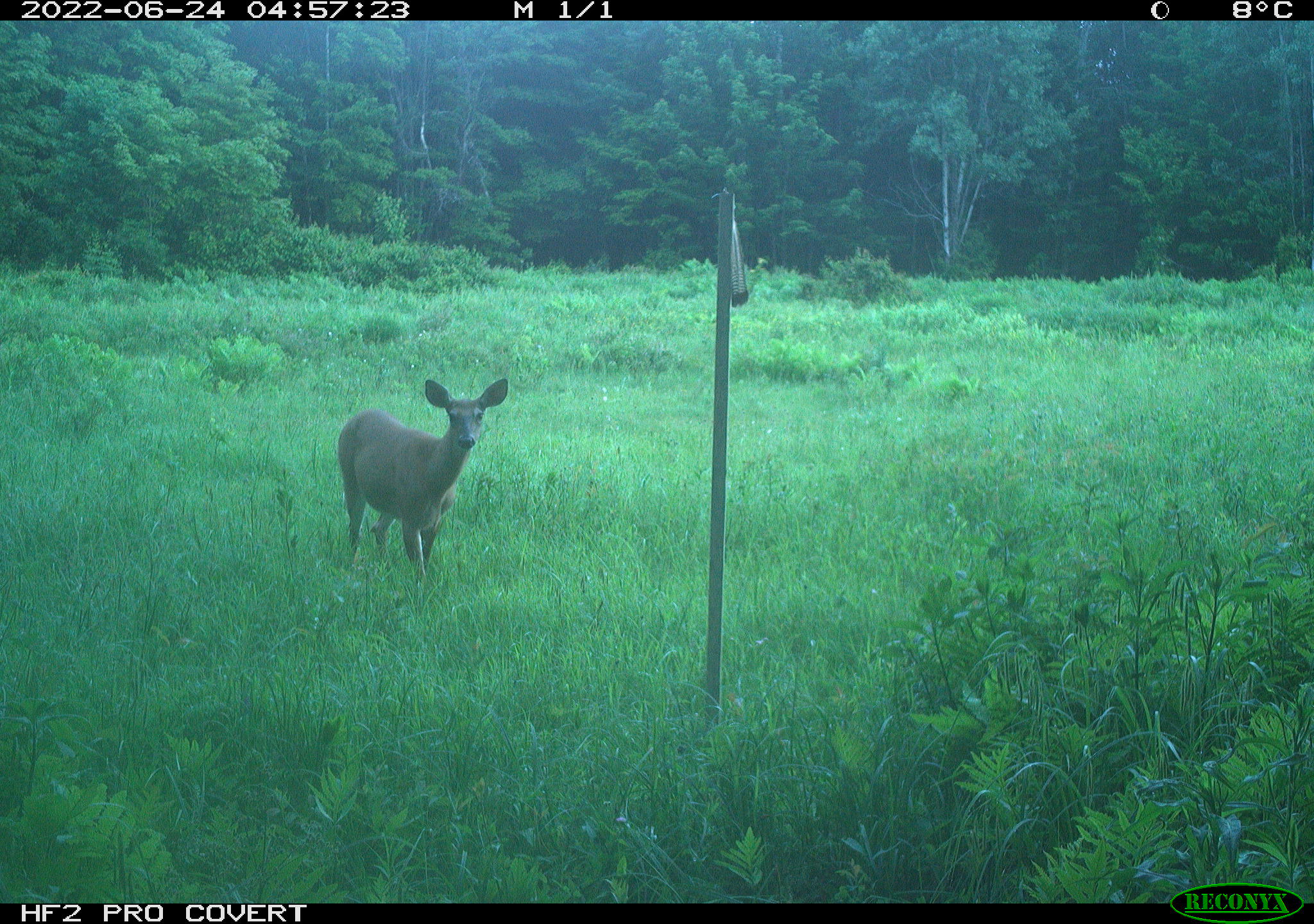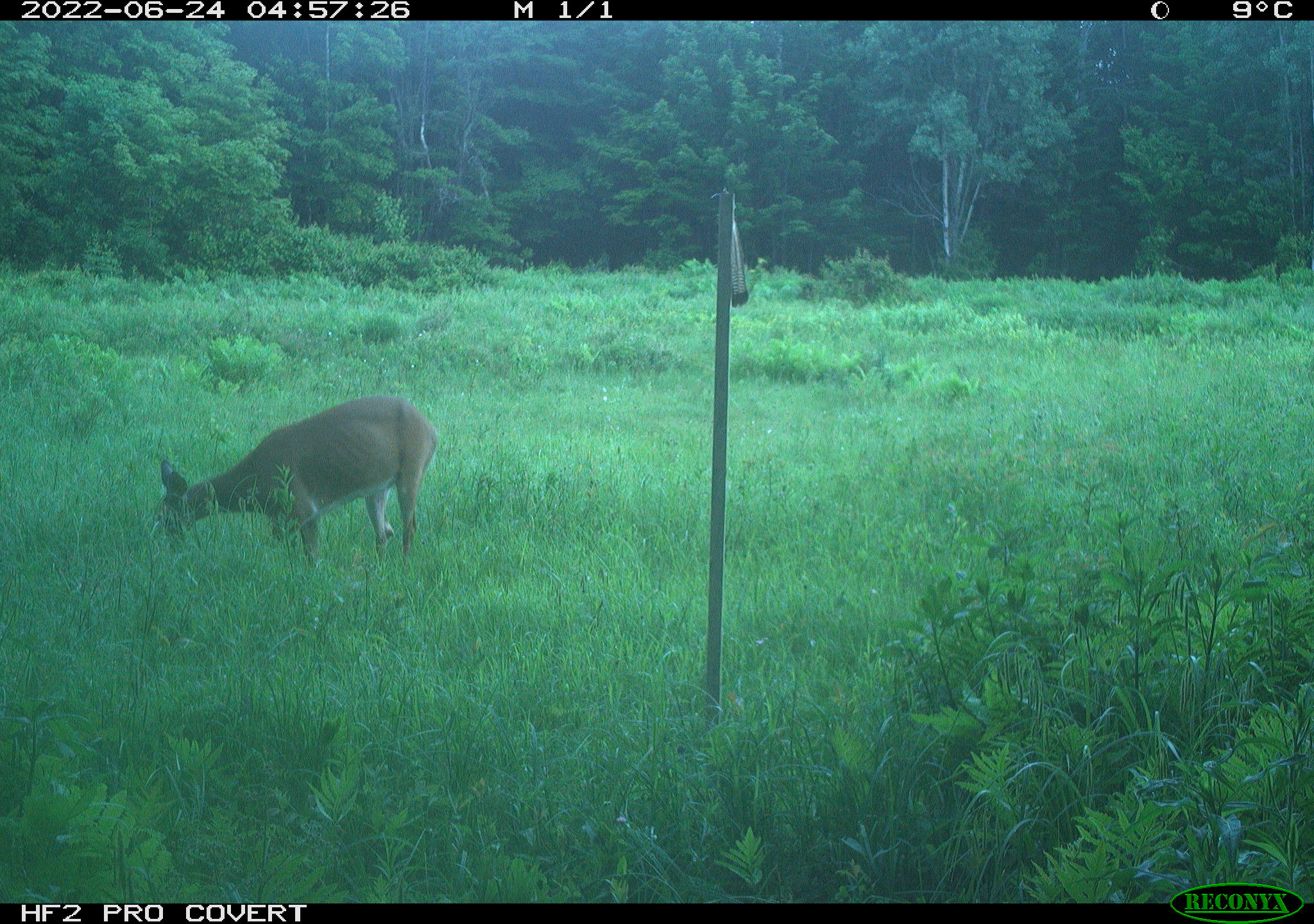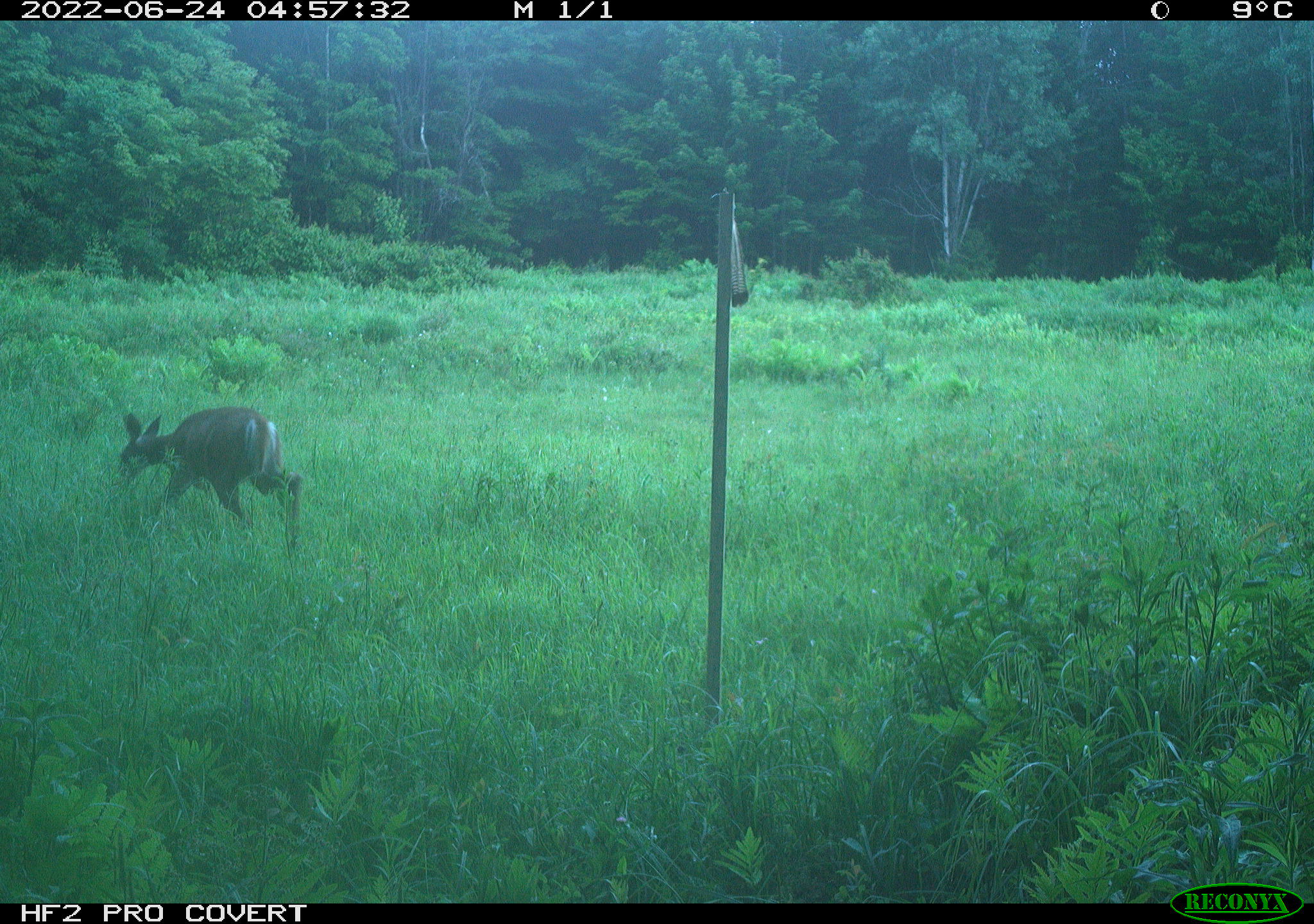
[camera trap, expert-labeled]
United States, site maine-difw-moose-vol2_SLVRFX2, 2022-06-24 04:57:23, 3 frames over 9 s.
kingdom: Animalia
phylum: Chordata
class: Mammalia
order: Artiodactyla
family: Cervidae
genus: Odocoileus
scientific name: Odocoileus virginianus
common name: white-tailed deer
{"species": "white-tailed deer (Odocoileus virginianus)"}